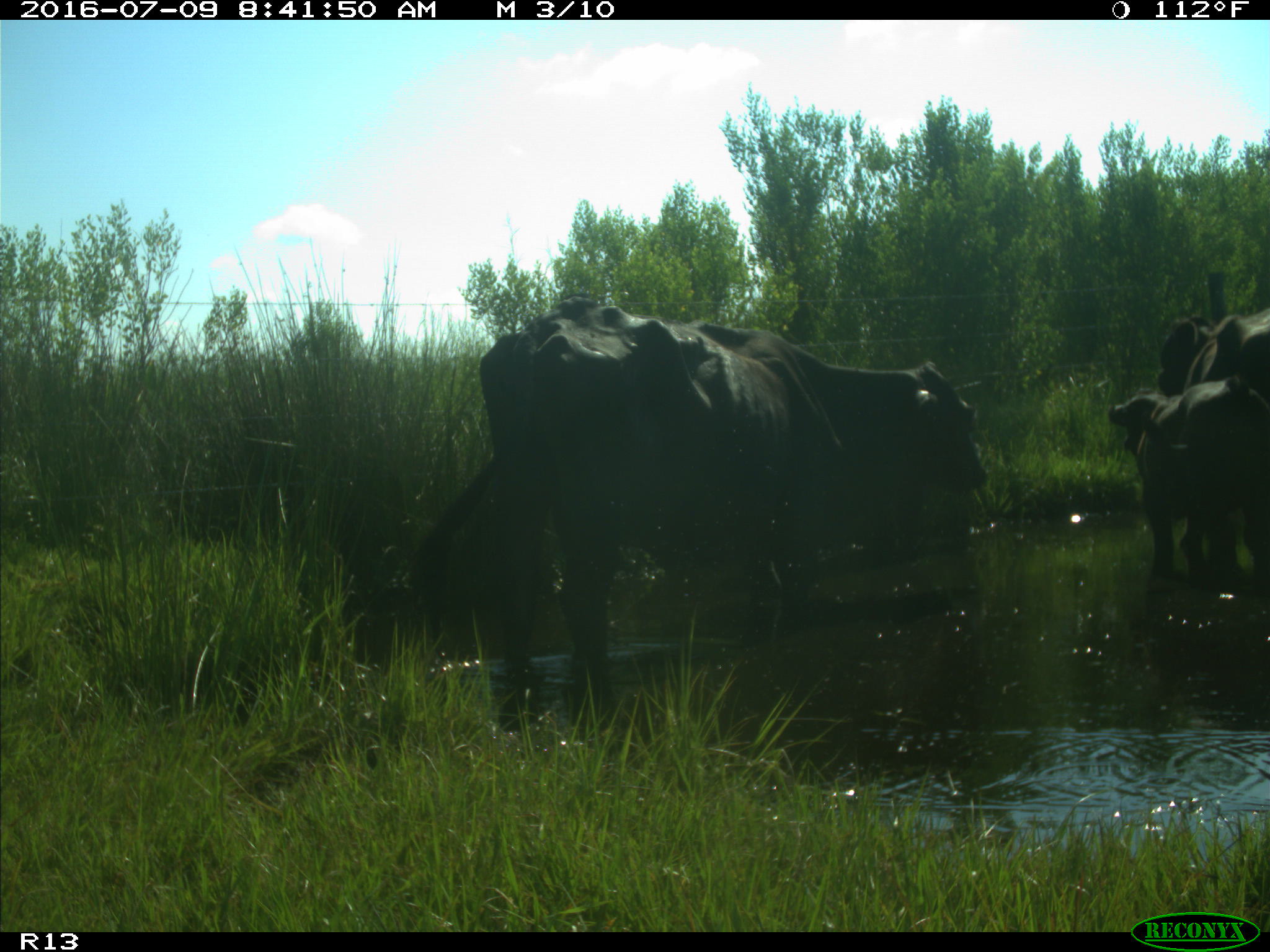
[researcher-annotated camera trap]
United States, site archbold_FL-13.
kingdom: Animalia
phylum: Chordata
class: Mammalia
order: Artiodactyla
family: Bovidae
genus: Bos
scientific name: Bos taurus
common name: domestic cow